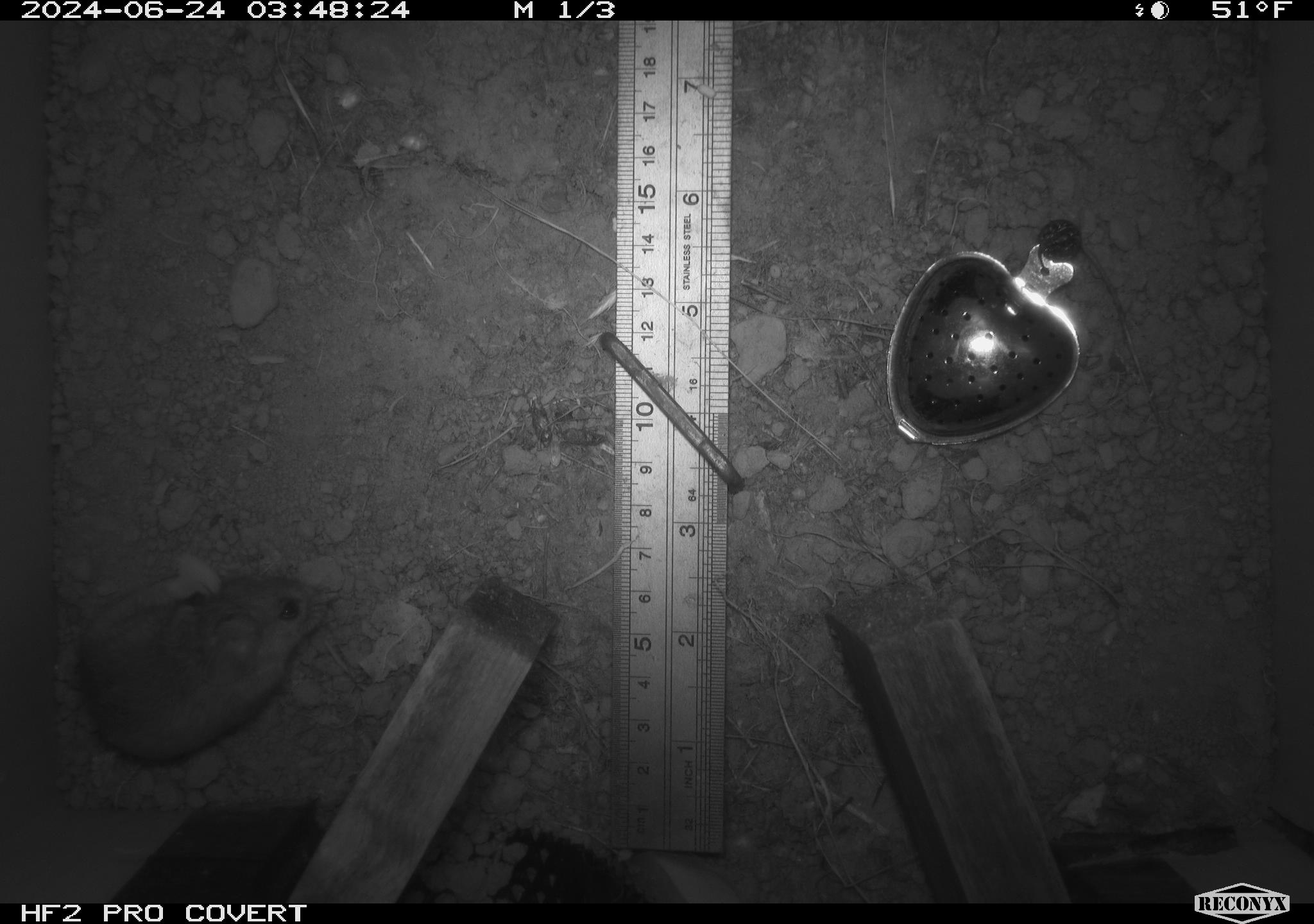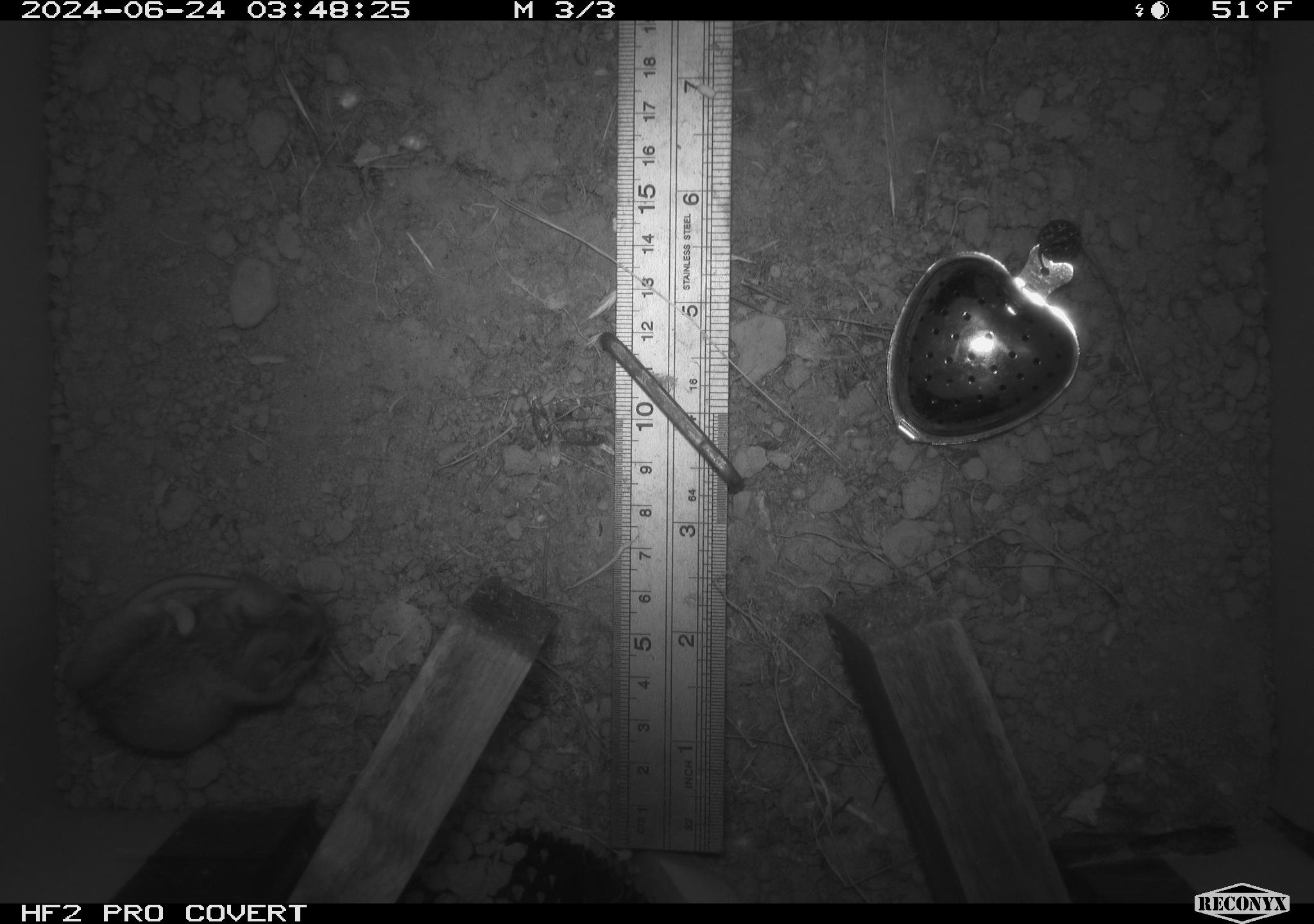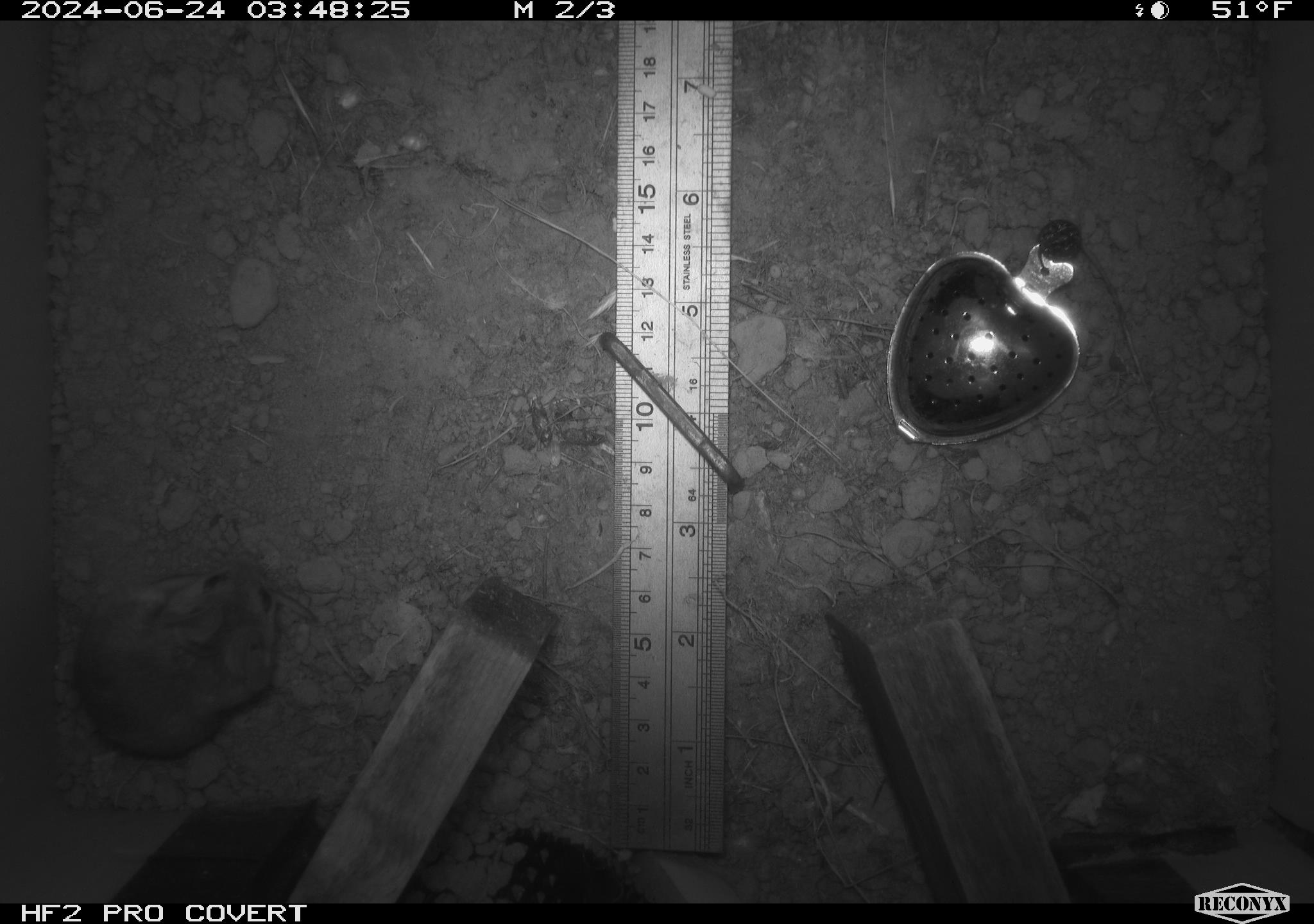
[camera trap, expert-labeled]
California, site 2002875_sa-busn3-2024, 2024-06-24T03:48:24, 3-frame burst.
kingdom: Animalia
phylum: Chordata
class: Mammalia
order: Rodentia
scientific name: Rodentia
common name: mouse species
Mouse species (Rodentia).